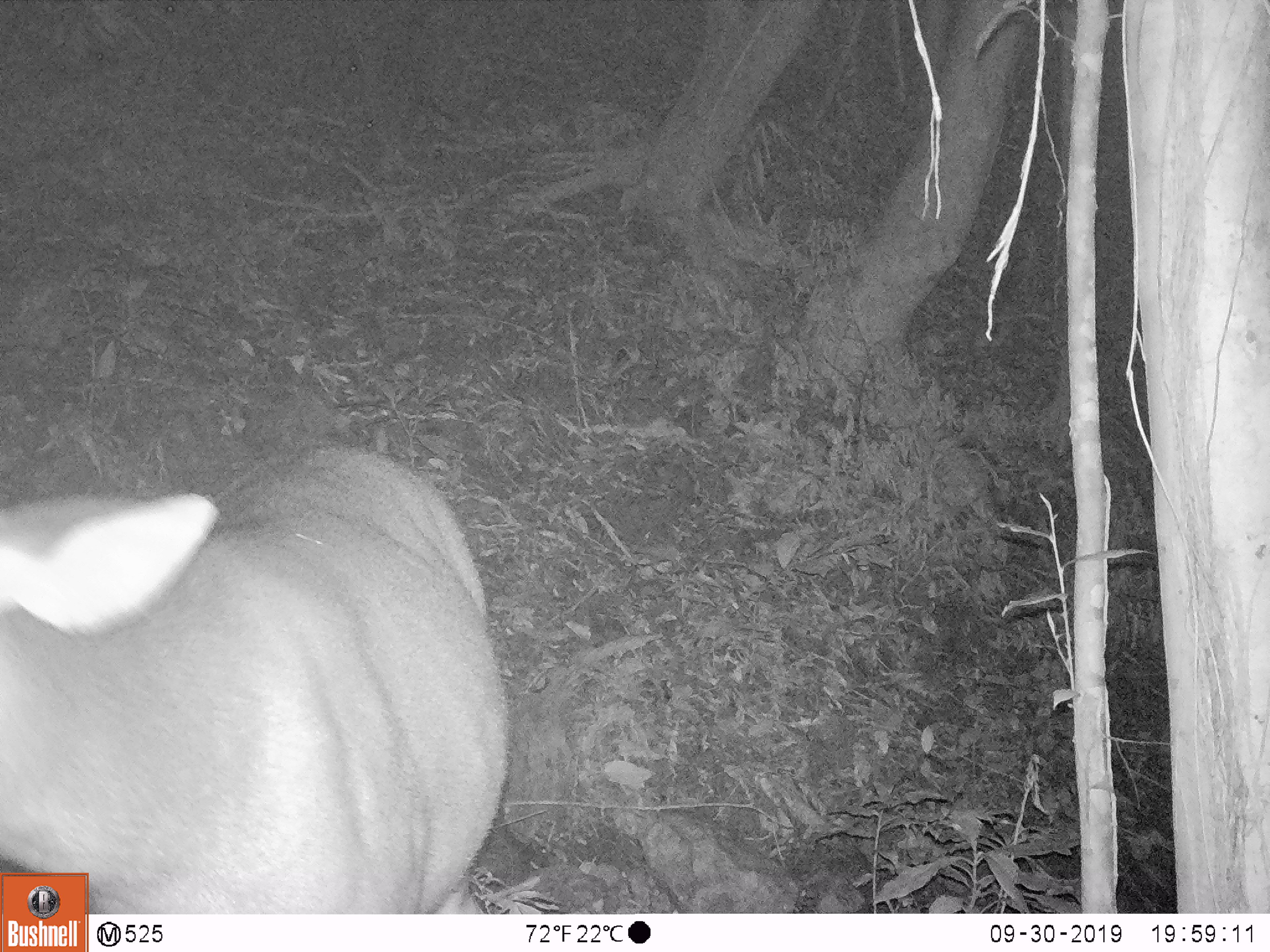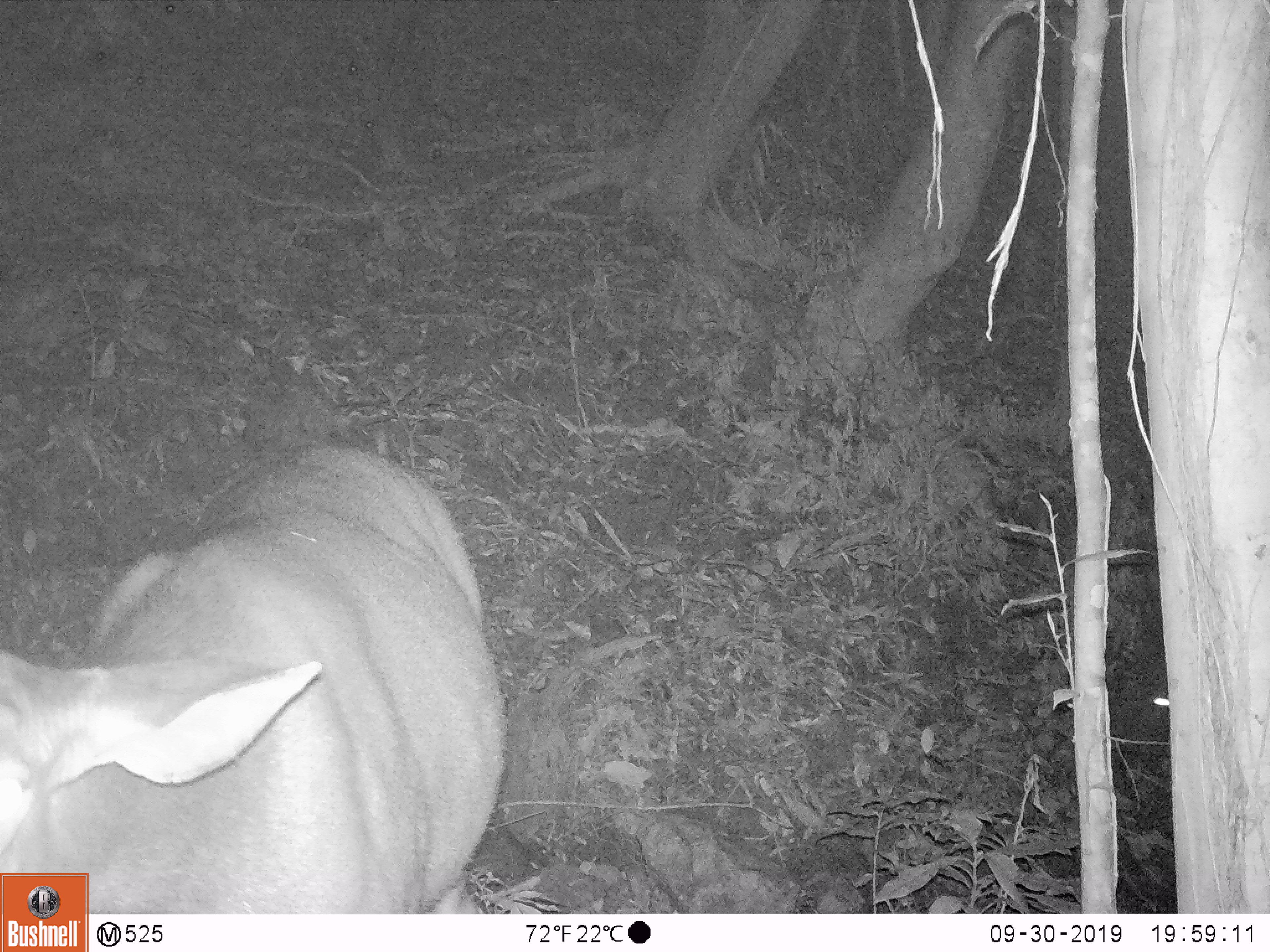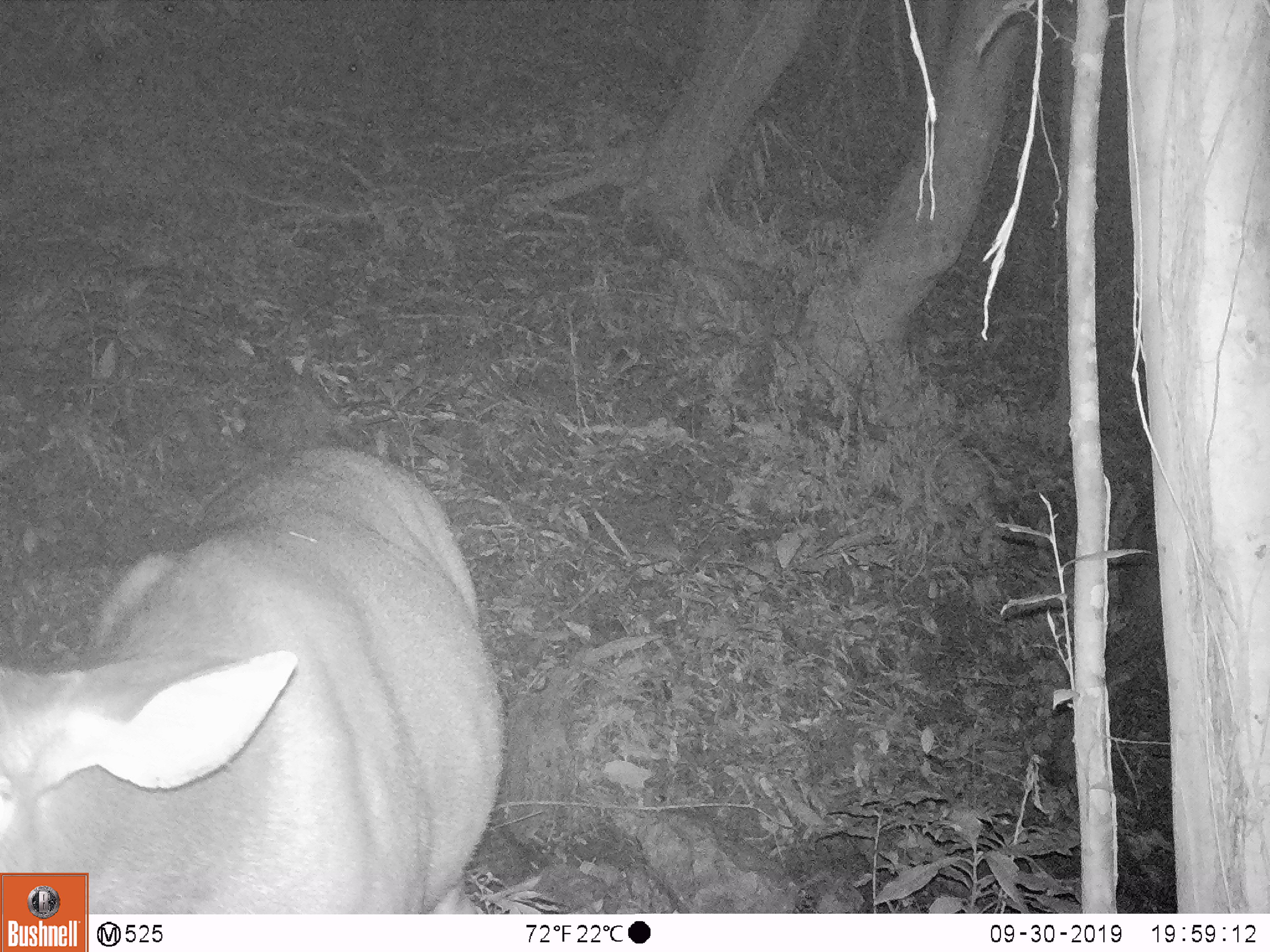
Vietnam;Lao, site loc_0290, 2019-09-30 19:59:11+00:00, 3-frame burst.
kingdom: Animalia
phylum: Chordata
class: Mammalia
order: Artiodactyla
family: Cervidae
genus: Rusa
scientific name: Rusa unicolor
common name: sambar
Sambar (Rusa unicolor). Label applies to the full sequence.